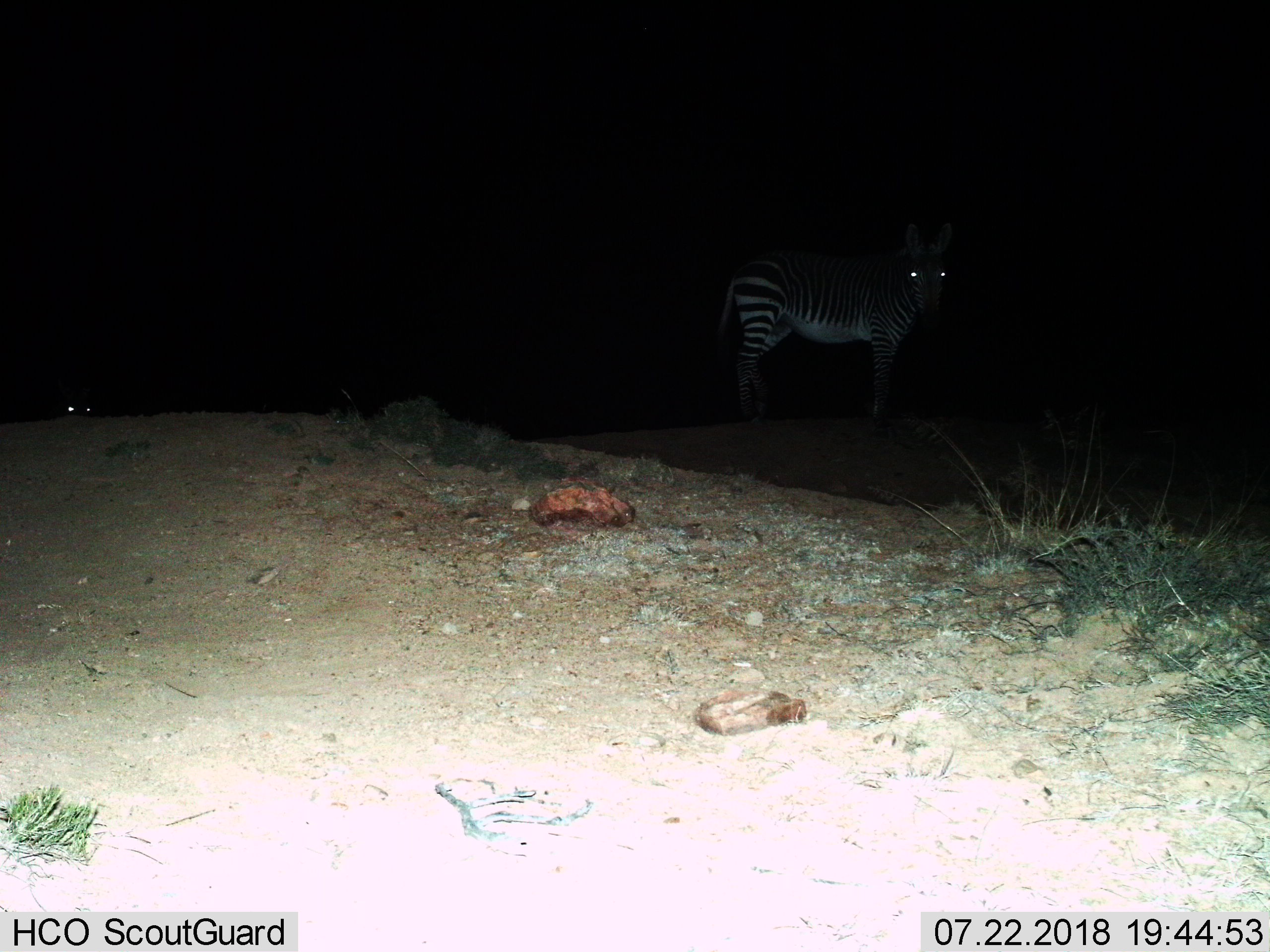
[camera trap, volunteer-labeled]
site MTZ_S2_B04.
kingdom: Animalia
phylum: Chordata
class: Mammalia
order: Perissodactyla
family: Equidae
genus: Equus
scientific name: Equus zebra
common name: mountain zebra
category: zebramountain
Zebramountain (mountain zebra) (Equus zebra), count 2. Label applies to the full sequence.